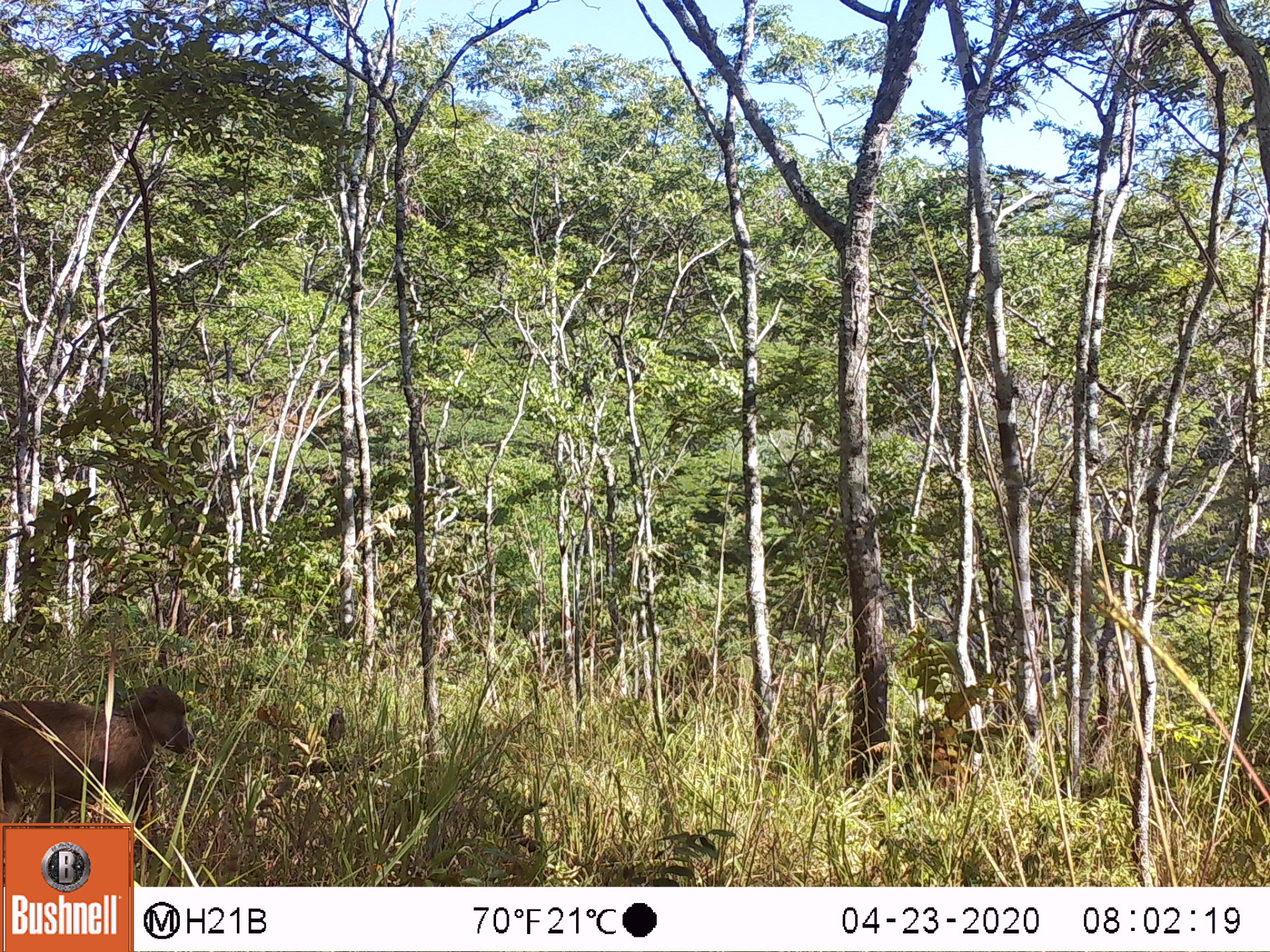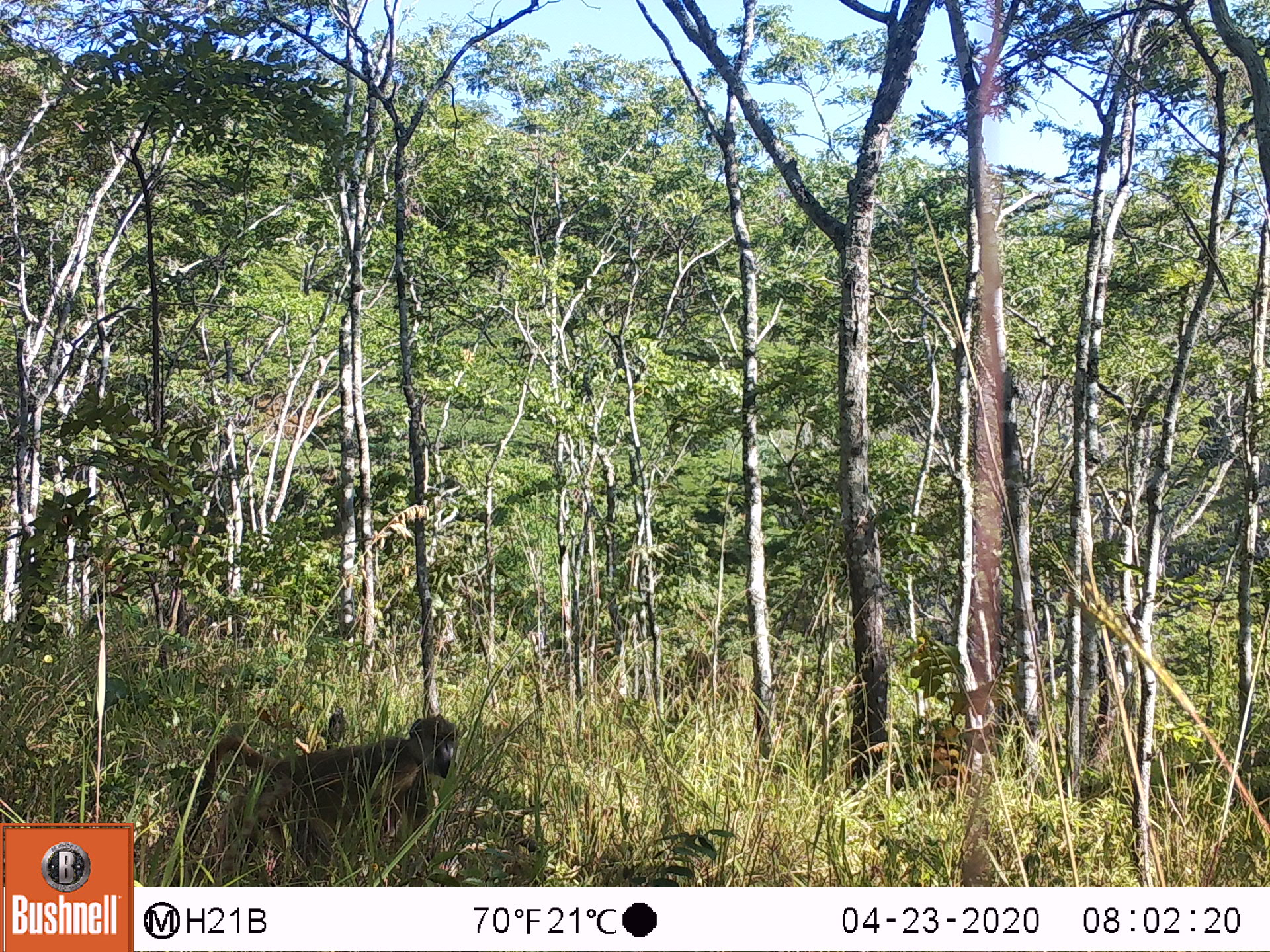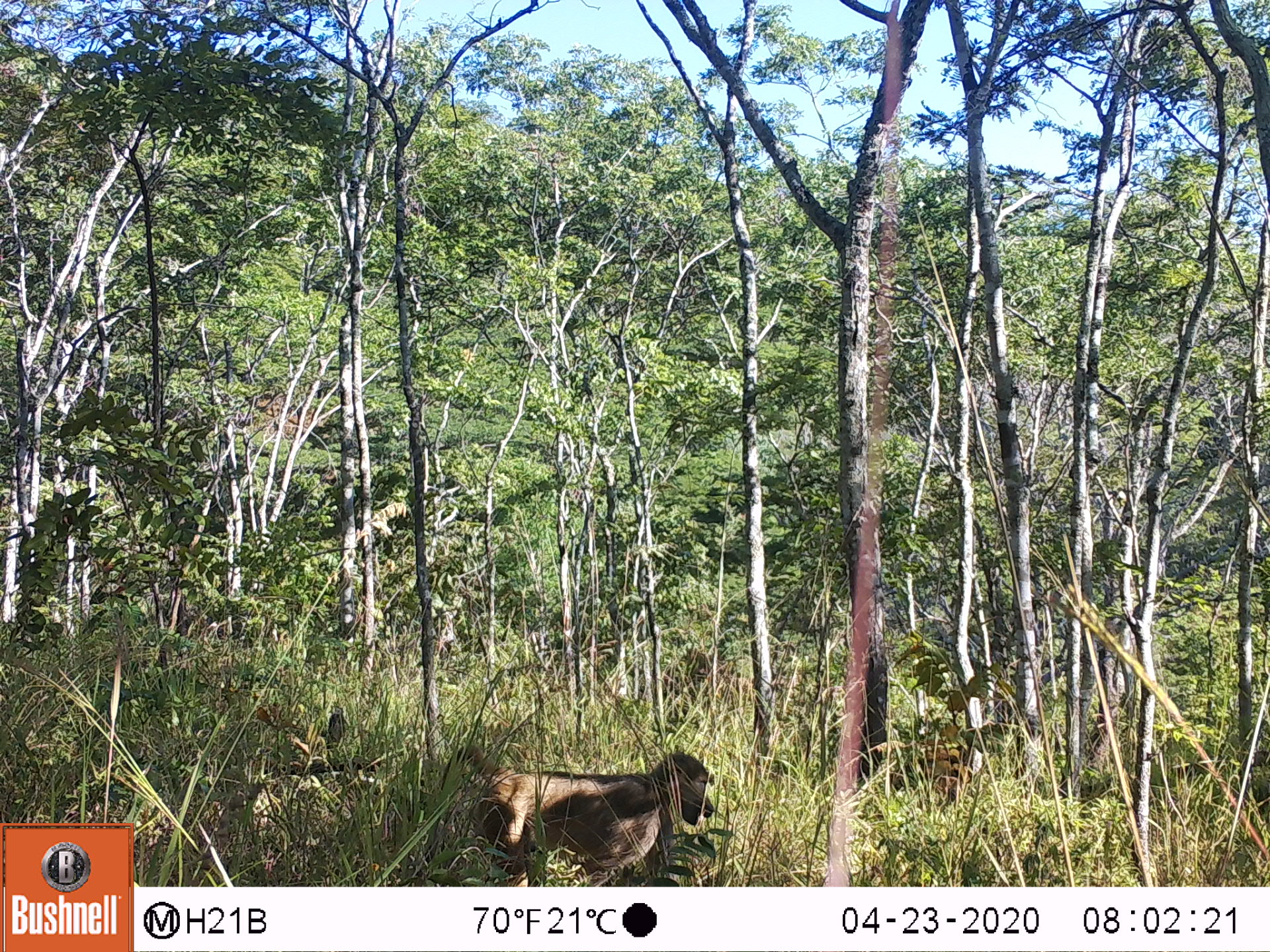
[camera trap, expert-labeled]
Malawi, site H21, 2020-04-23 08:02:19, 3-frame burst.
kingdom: Animalia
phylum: Chordata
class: Mammalia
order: Primates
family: Cercopithecidae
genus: Papio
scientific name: Papio cynocephalus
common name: yellow baboon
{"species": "yellow baboon (Papio cynocephalus)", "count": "1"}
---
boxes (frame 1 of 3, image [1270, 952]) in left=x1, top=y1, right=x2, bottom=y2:
yellow baboon: left=2, top=683, right=197, bottom=821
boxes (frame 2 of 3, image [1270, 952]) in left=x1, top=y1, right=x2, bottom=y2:
yellow baboon: left=172, top=710, right=464, bottom=863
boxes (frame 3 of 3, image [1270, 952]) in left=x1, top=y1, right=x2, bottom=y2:
yellow baboon: left=418, top=745, right=722, bottom=880